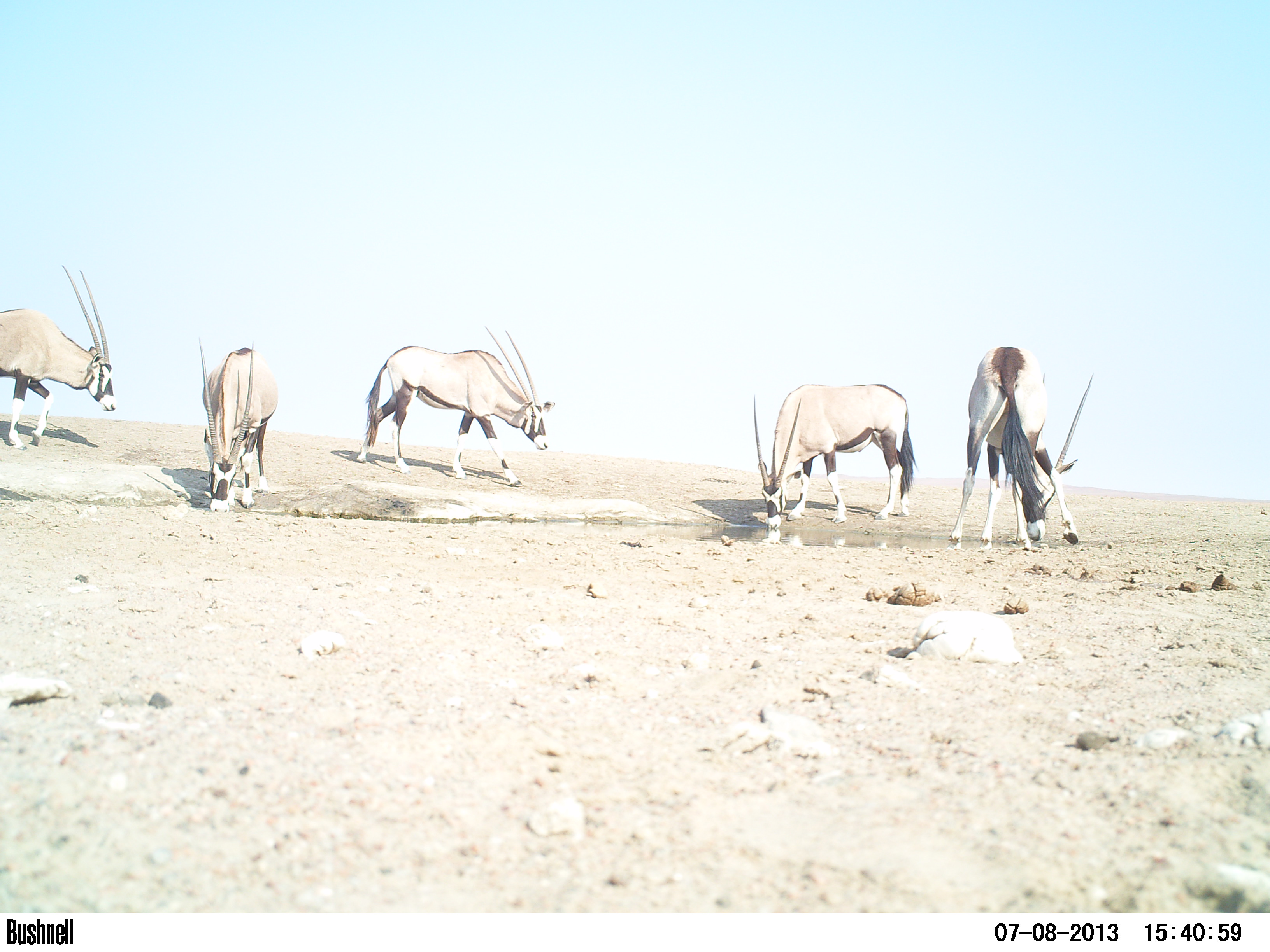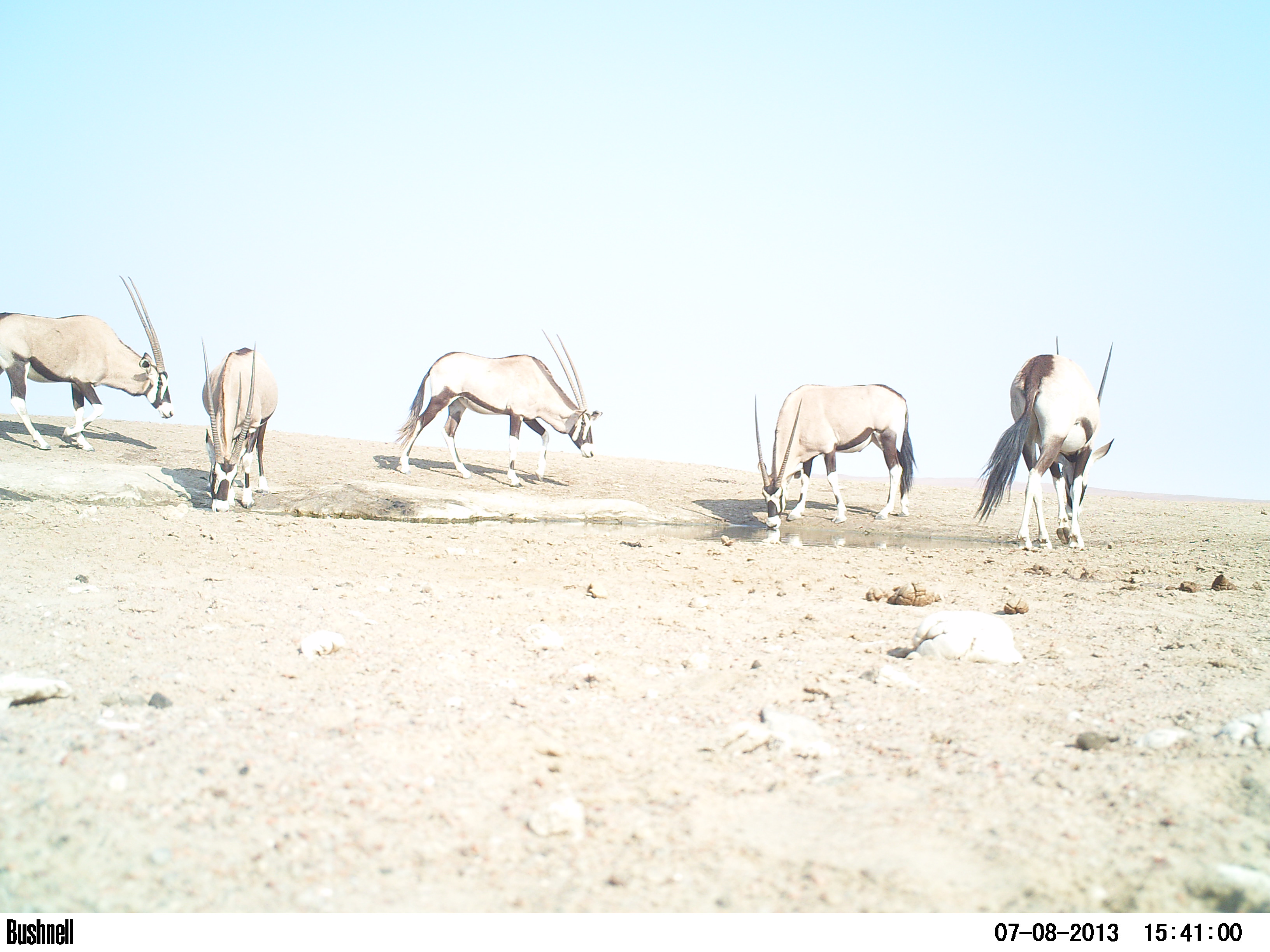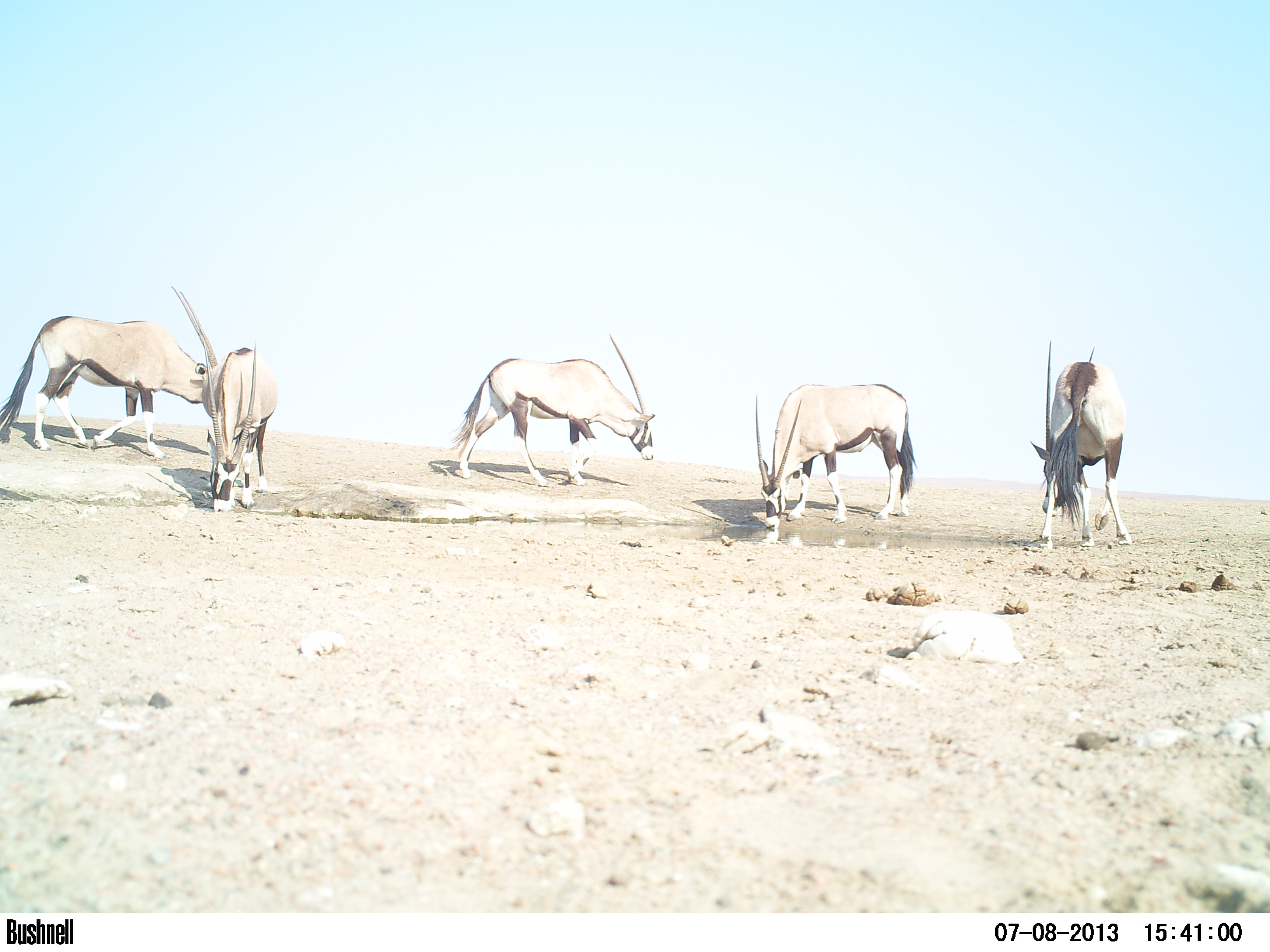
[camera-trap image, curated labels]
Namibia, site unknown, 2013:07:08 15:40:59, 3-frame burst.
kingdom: Animalia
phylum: Chordata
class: Mammalia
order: Artiodactyla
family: Bovidae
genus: Oryx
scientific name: Oryx gazella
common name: gemsbok